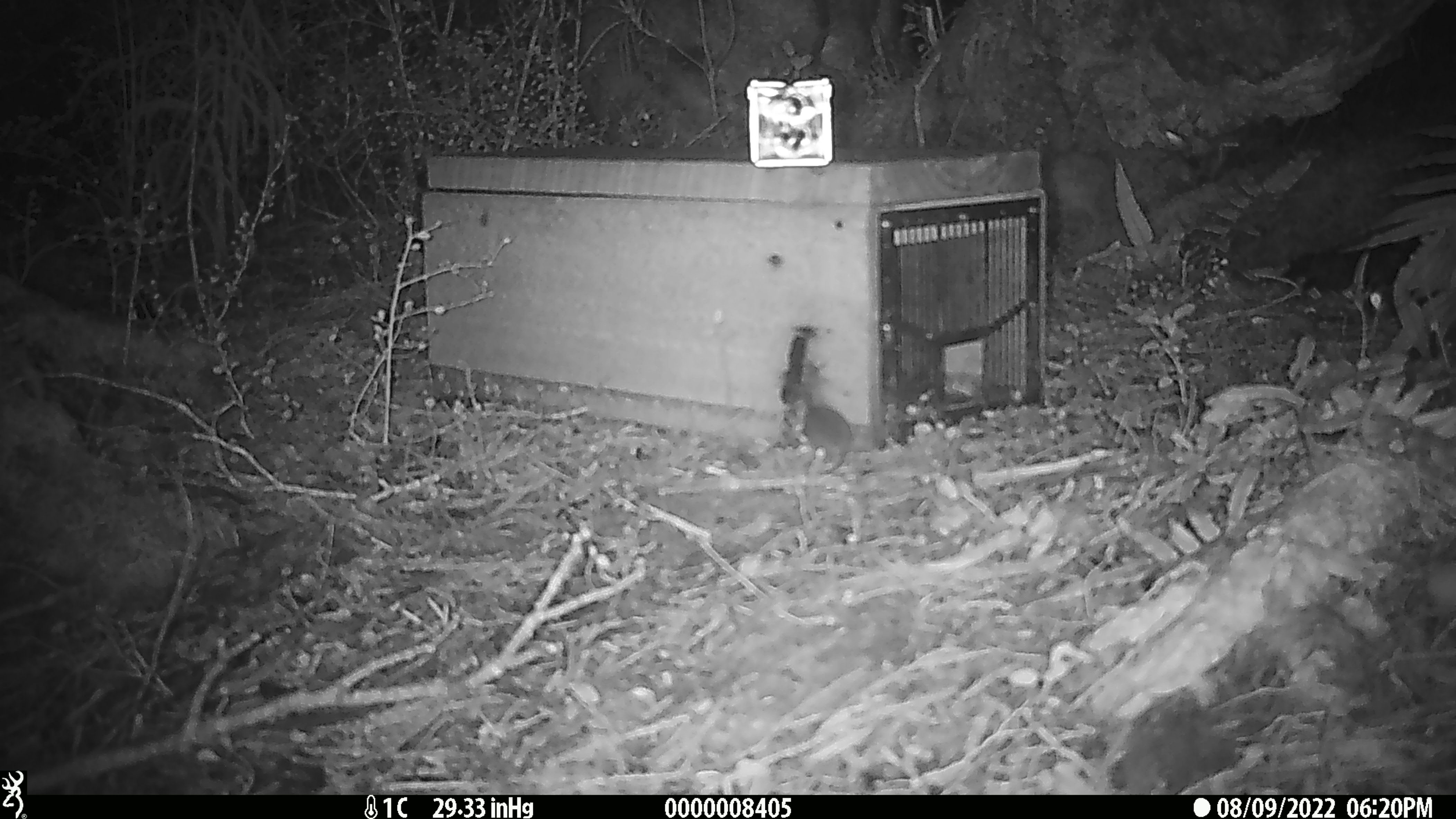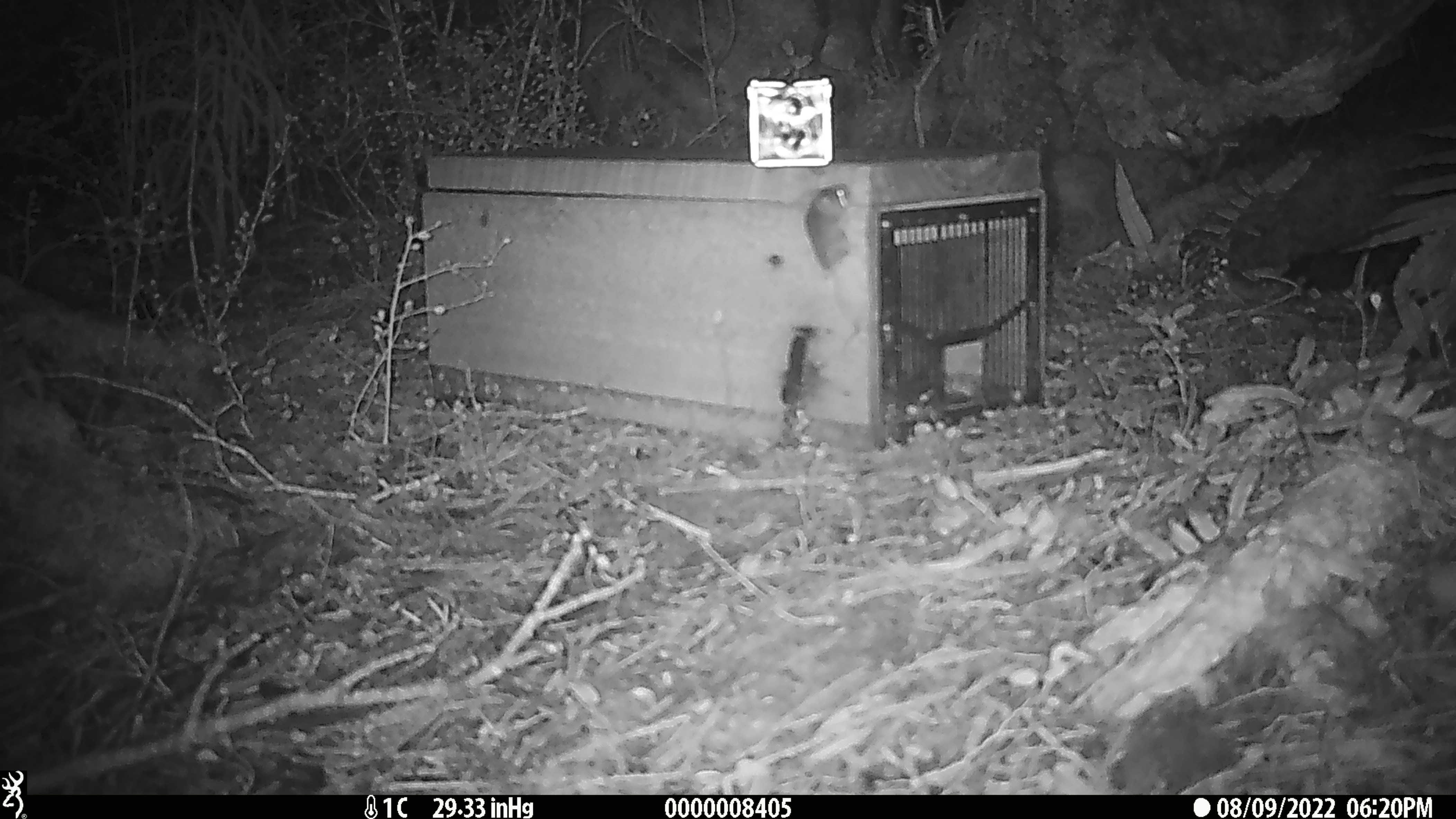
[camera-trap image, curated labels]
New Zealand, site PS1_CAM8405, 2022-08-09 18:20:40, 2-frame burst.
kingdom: Animalia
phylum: Chordata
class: Mammalia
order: Rodentia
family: Muridae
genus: Mus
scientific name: Mus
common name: mouse